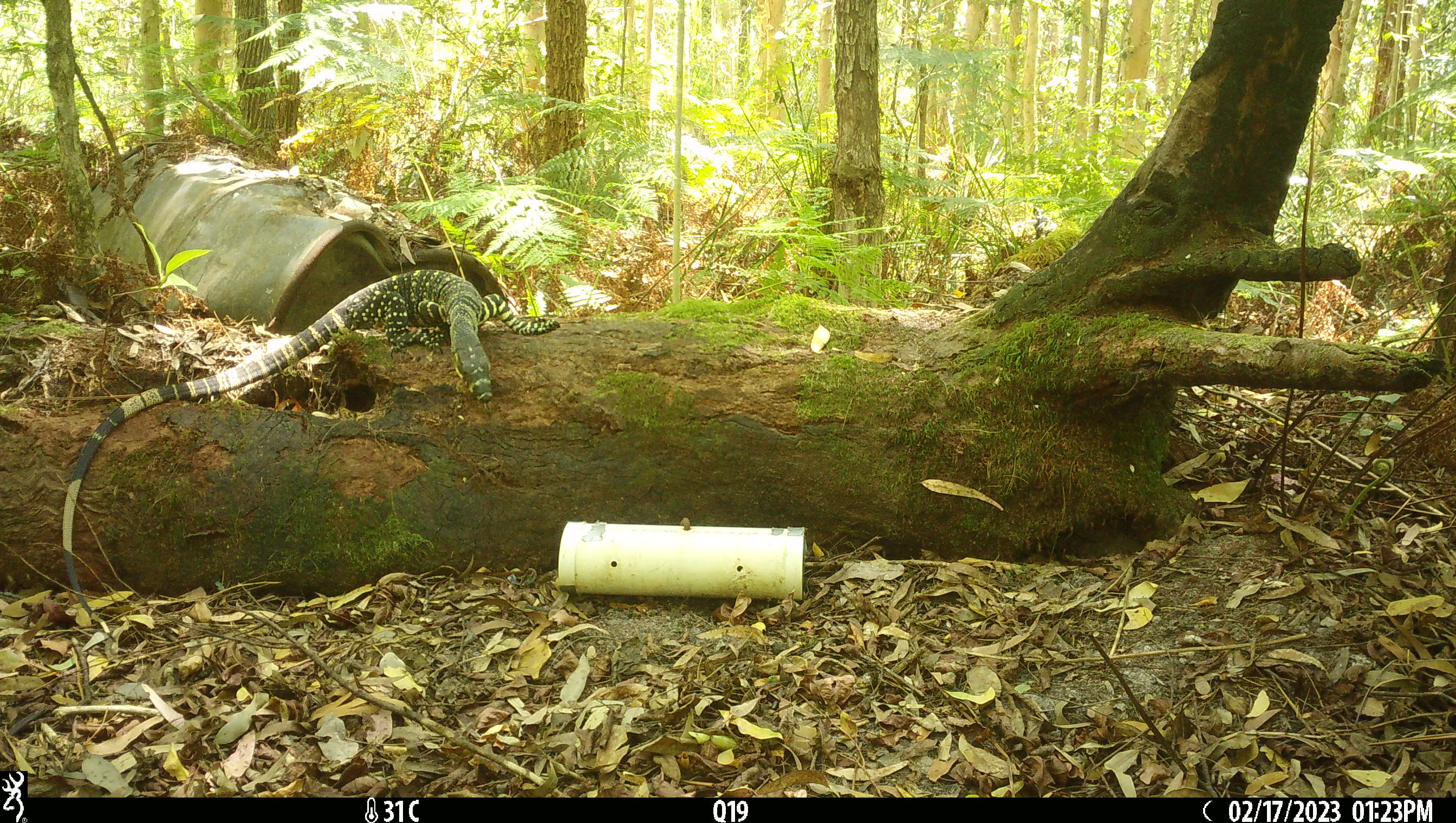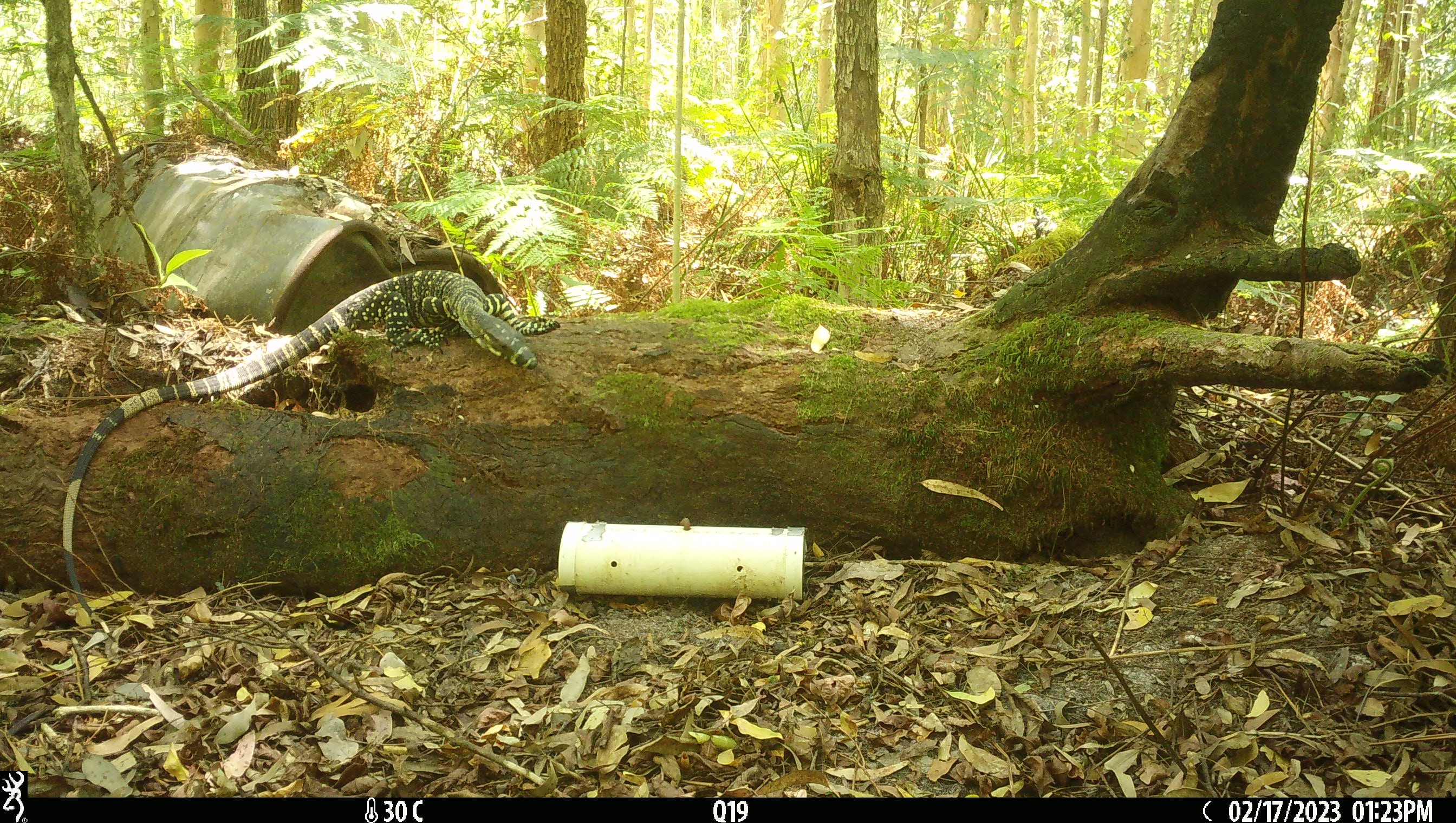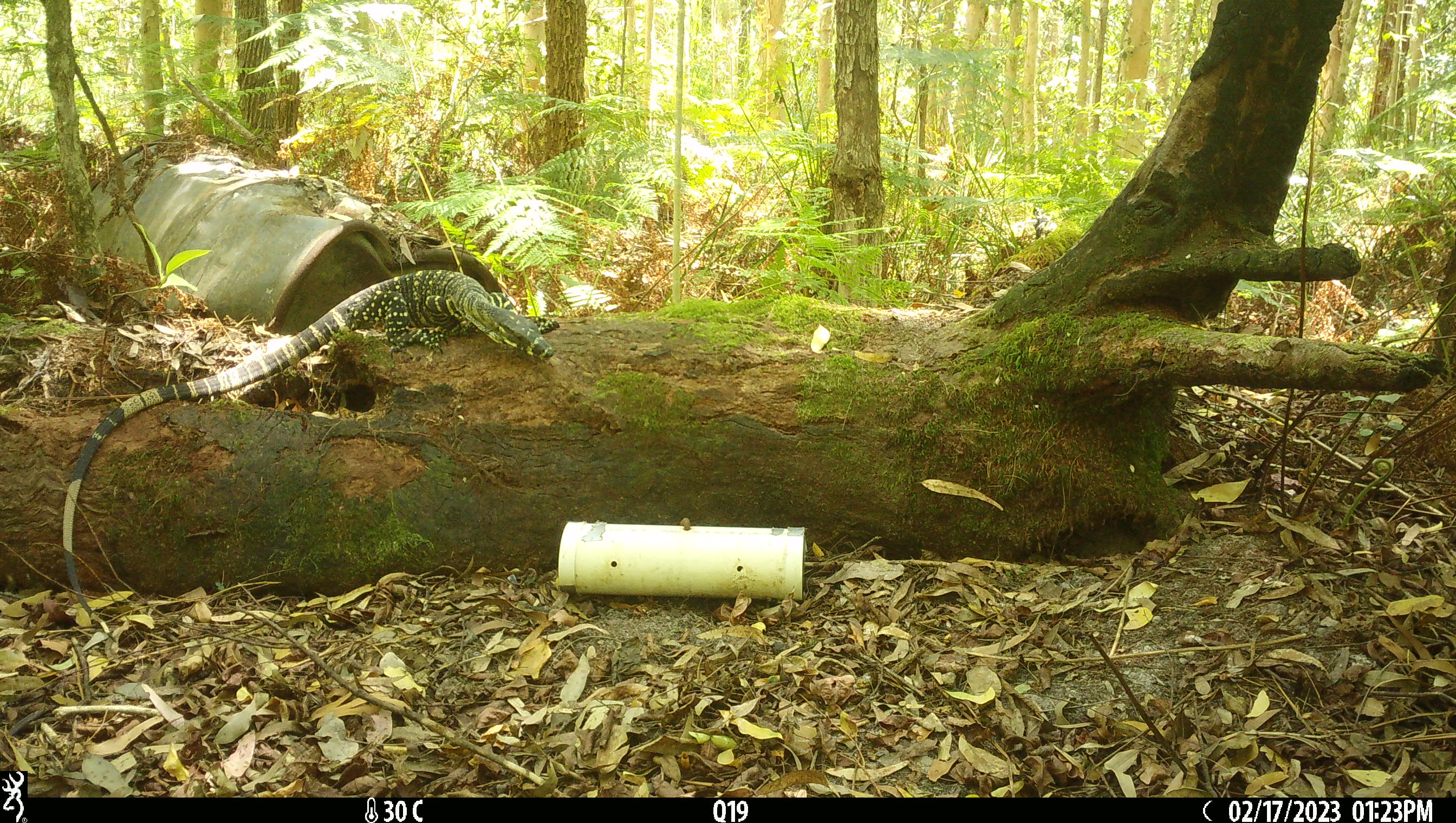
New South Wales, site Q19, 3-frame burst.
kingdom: Animalia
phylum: Chordata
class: Reptilia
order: Squamata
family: Varanidae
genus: Varanus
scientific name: Varanus varius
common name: lace monitor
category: goanna